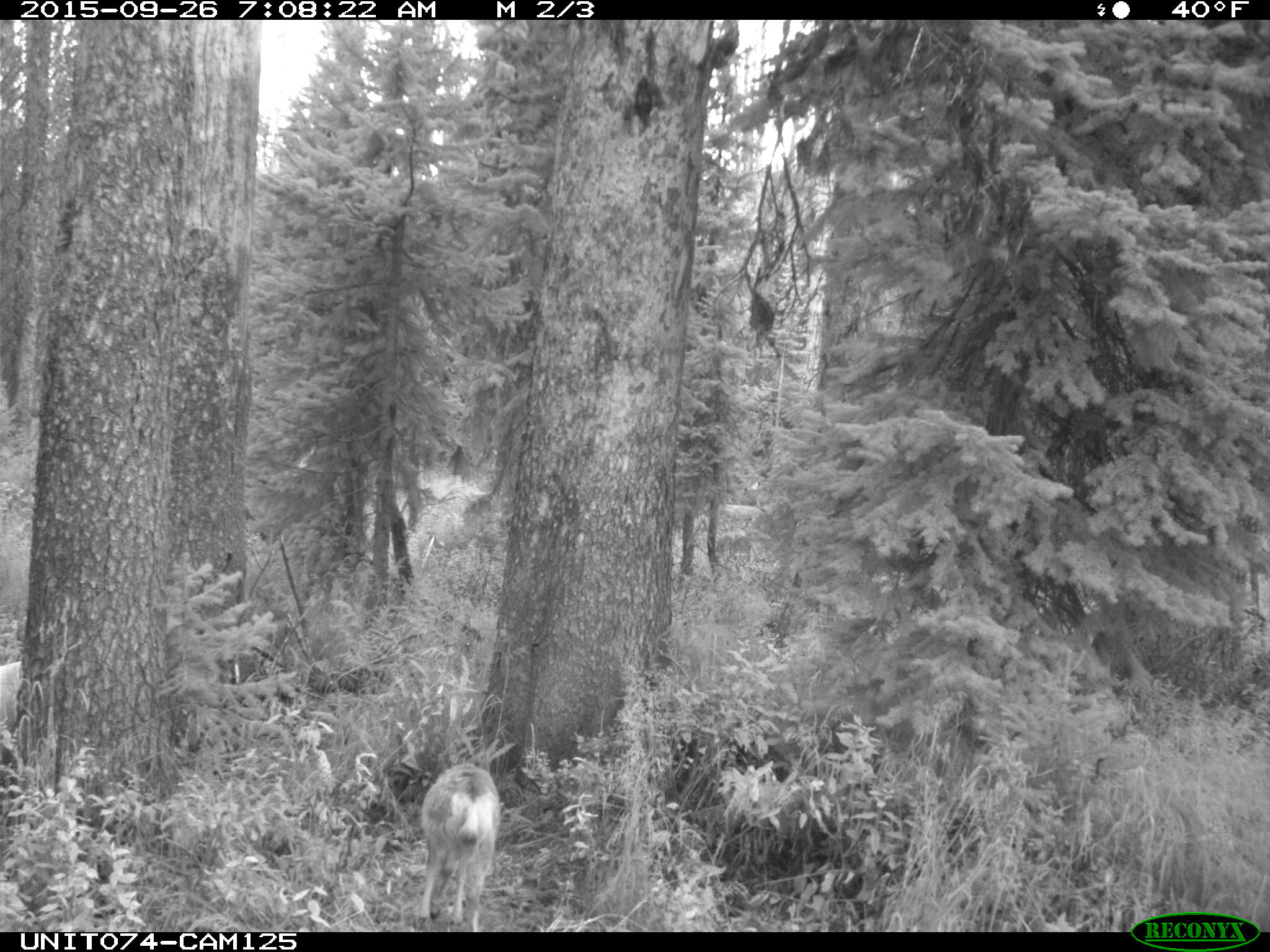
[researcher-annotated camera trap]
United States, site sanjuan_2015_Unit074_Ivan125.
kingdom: Animalia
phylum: Chordata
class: Mammalia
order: Artiodactyla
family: Cervidae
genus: Odocoileus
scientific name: Odocoileus hemionus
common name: mule deer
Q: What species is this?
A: Odocoileus hemionus (mule deer).